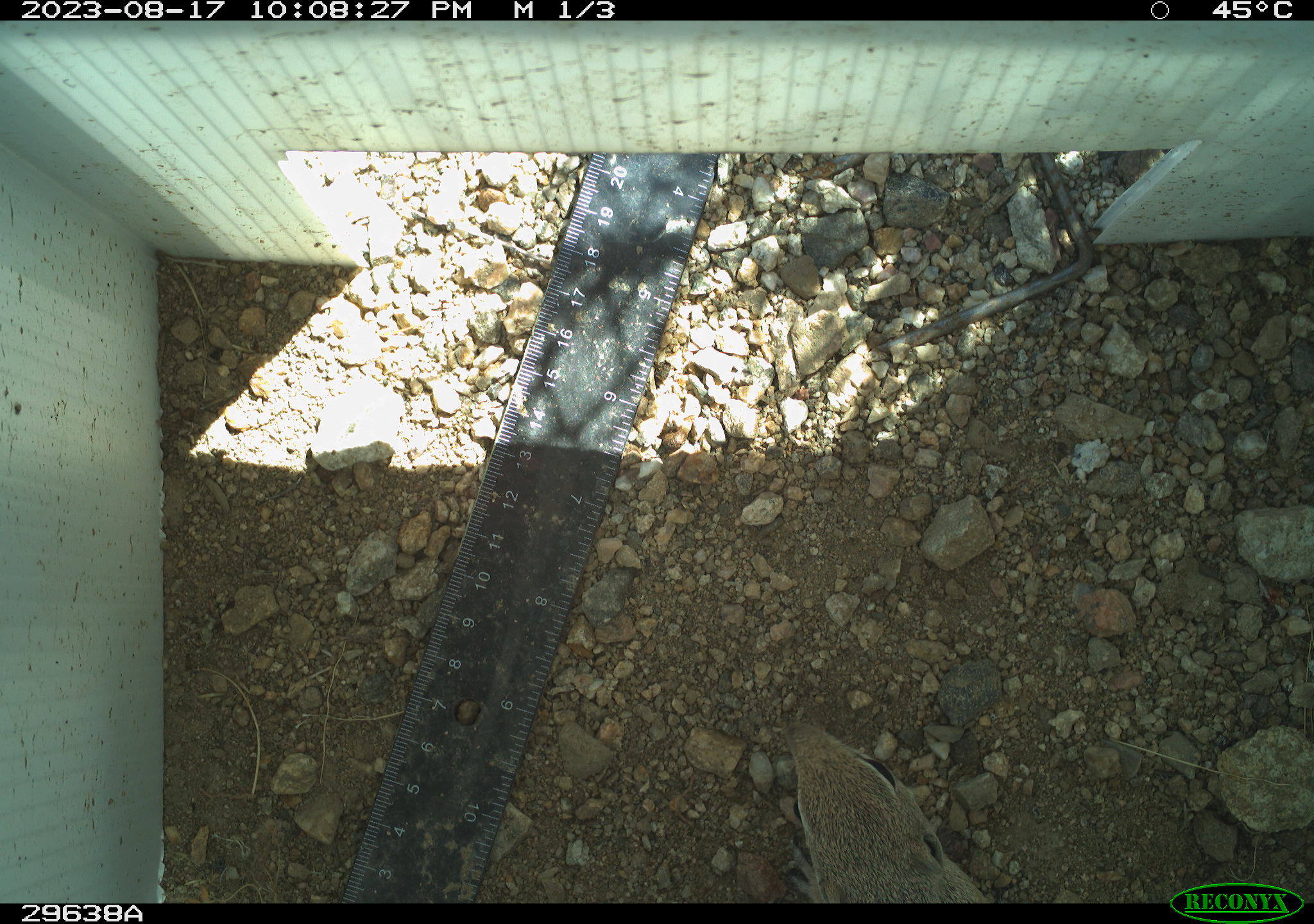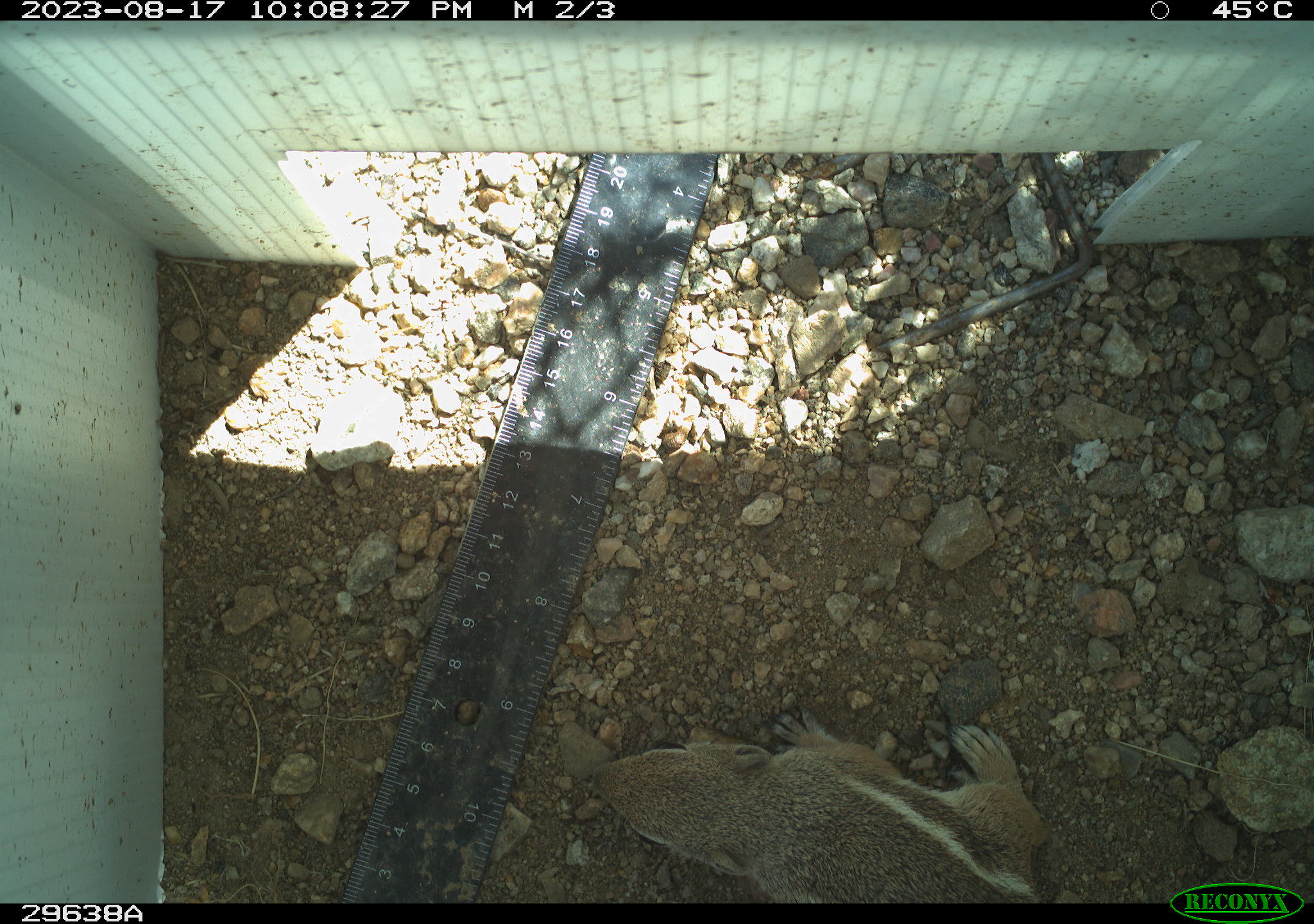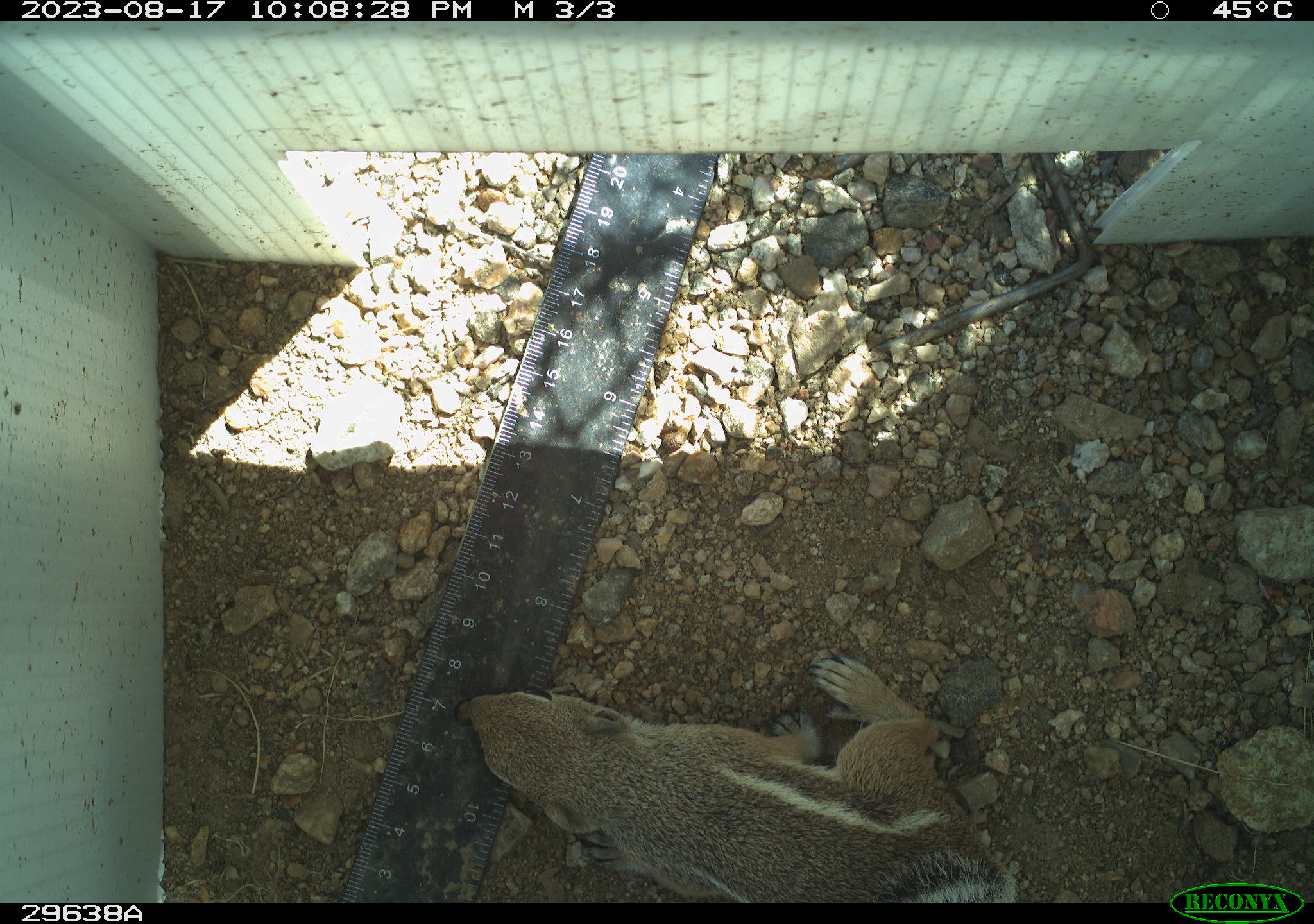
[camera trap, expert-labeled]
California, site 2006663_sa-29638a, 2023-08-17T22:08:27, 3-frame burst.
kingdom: Animalia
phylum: Chordata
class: Mammalia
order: Rodentia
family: Sciuridae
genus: Ammospermophilus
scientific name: Ammospermophilus leucurus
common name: white-tailed antelope squirrel